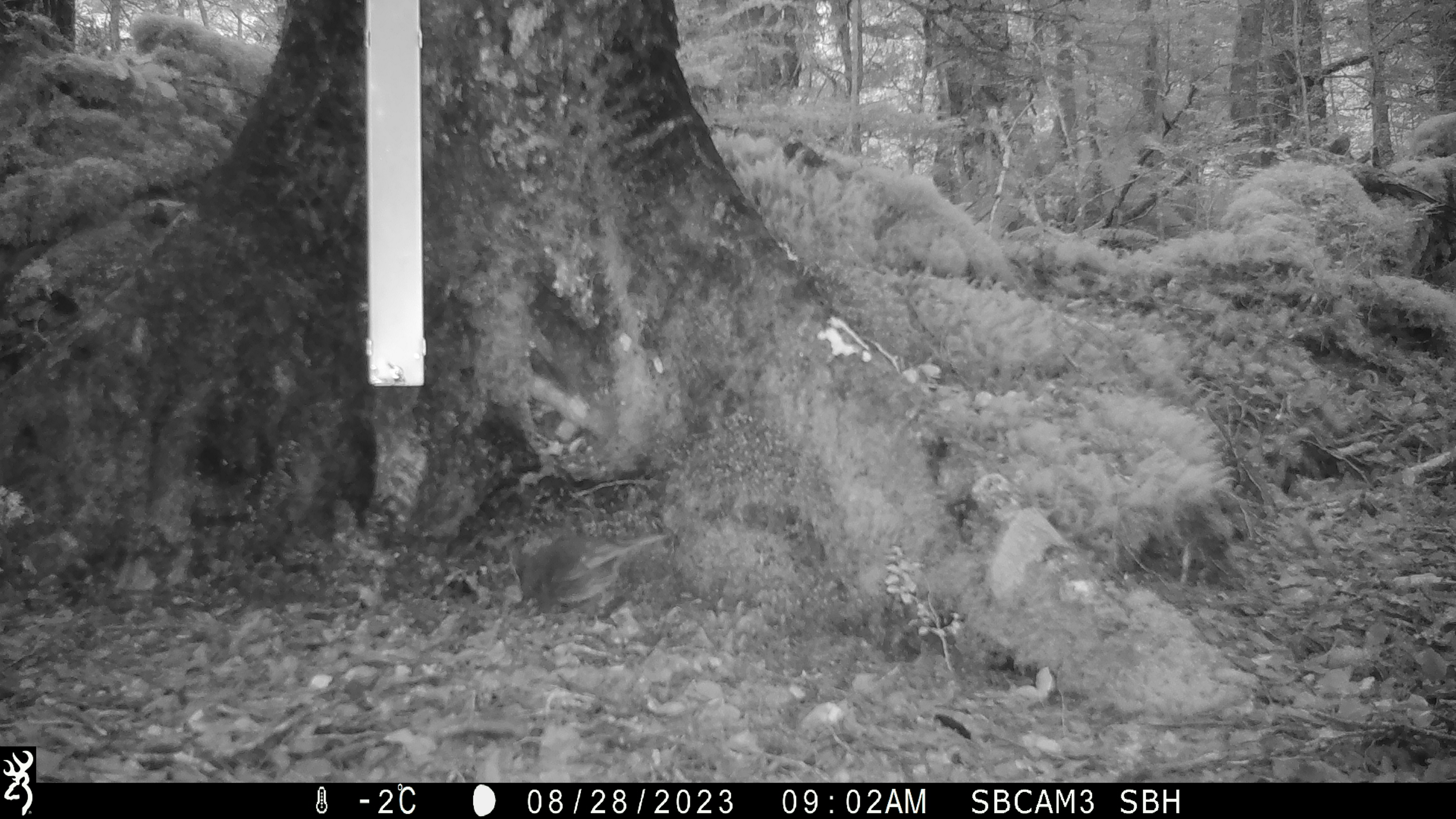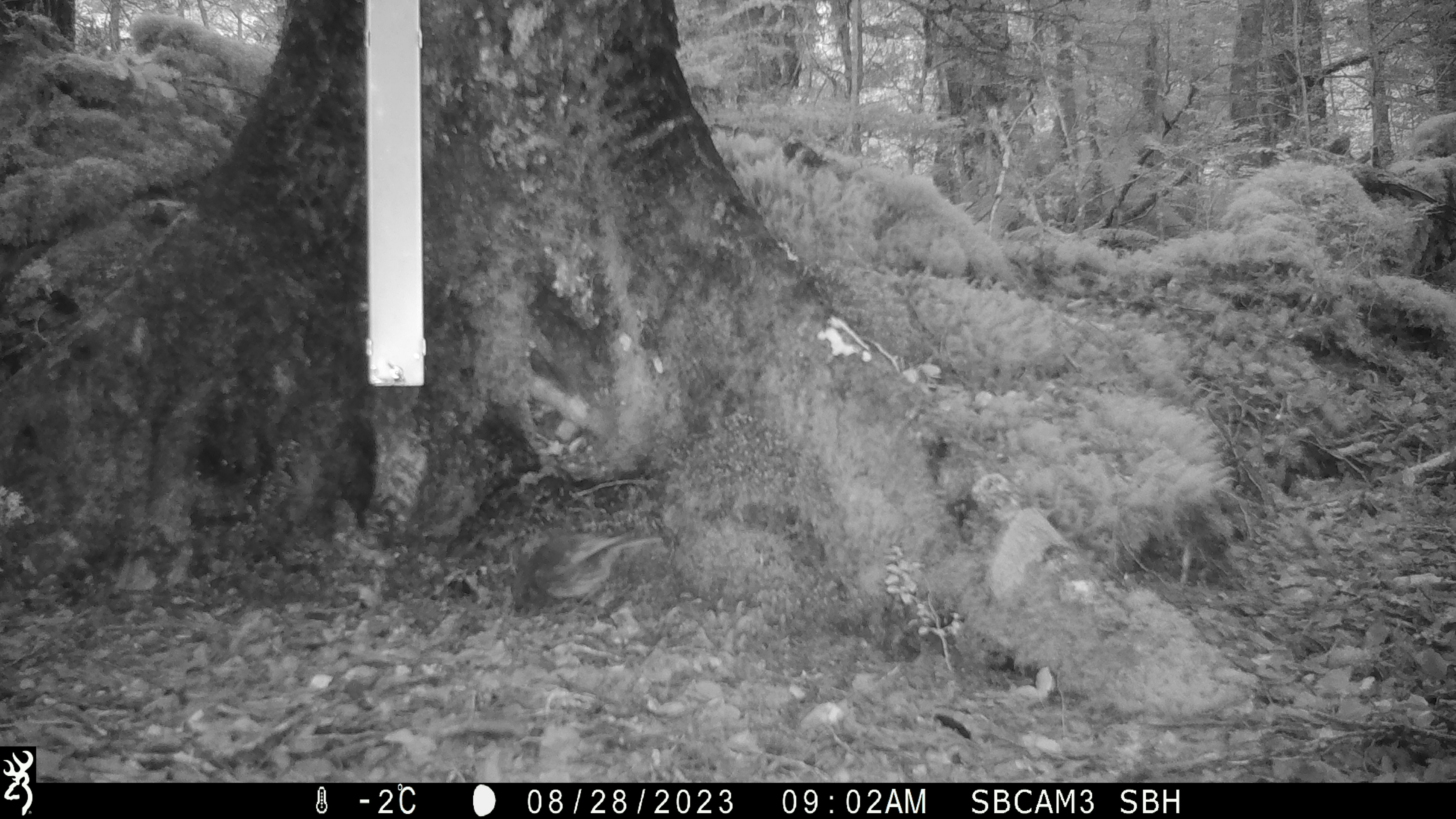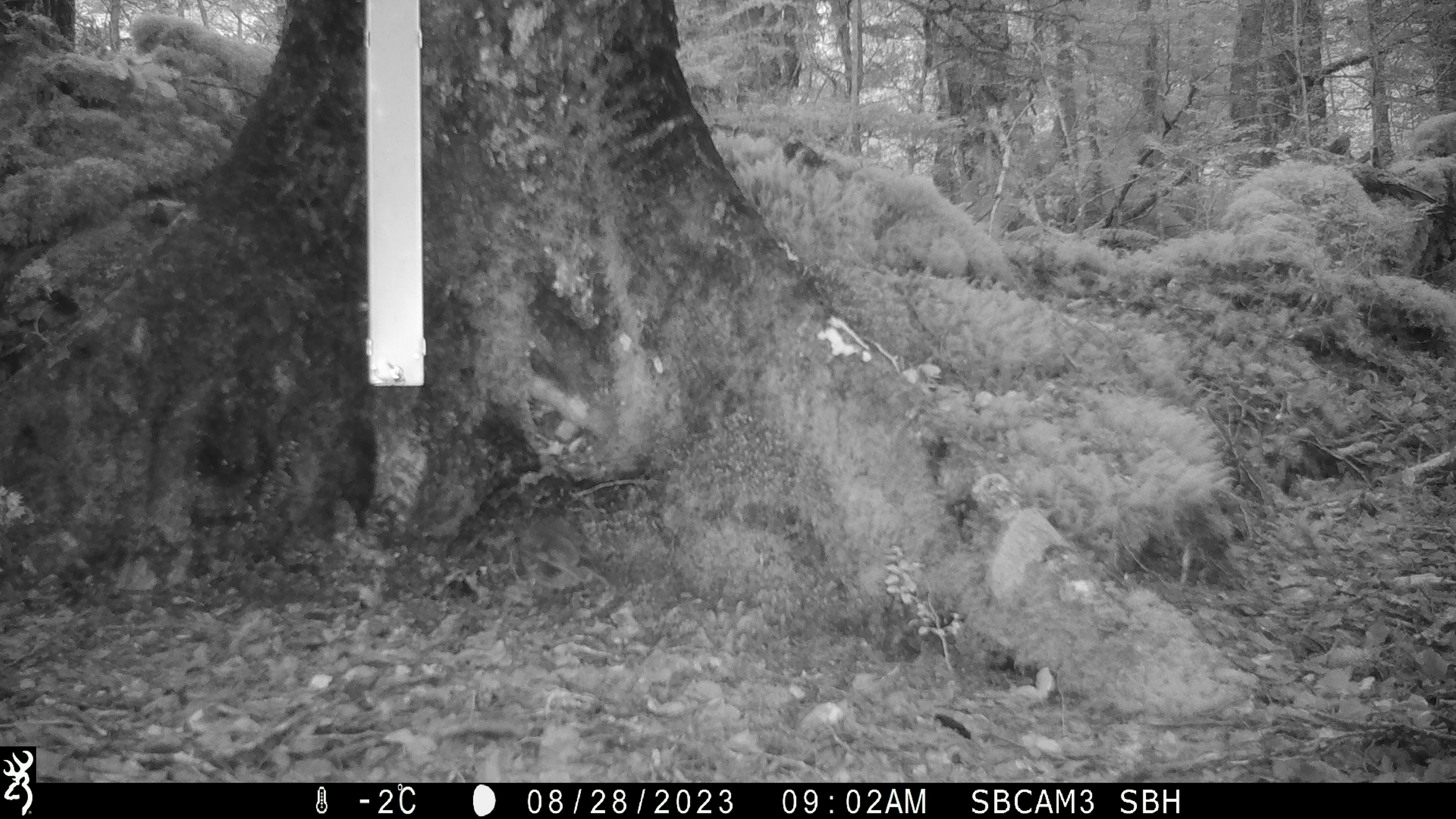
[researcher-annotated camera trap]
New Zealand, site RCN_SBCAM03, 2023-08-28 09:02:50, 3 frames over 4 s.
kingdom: Animalia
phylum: Chordata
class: Aves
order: Passeriformes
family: Petroicidae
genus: Petroica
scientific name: Petroica australis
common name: new zealand robin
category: robin